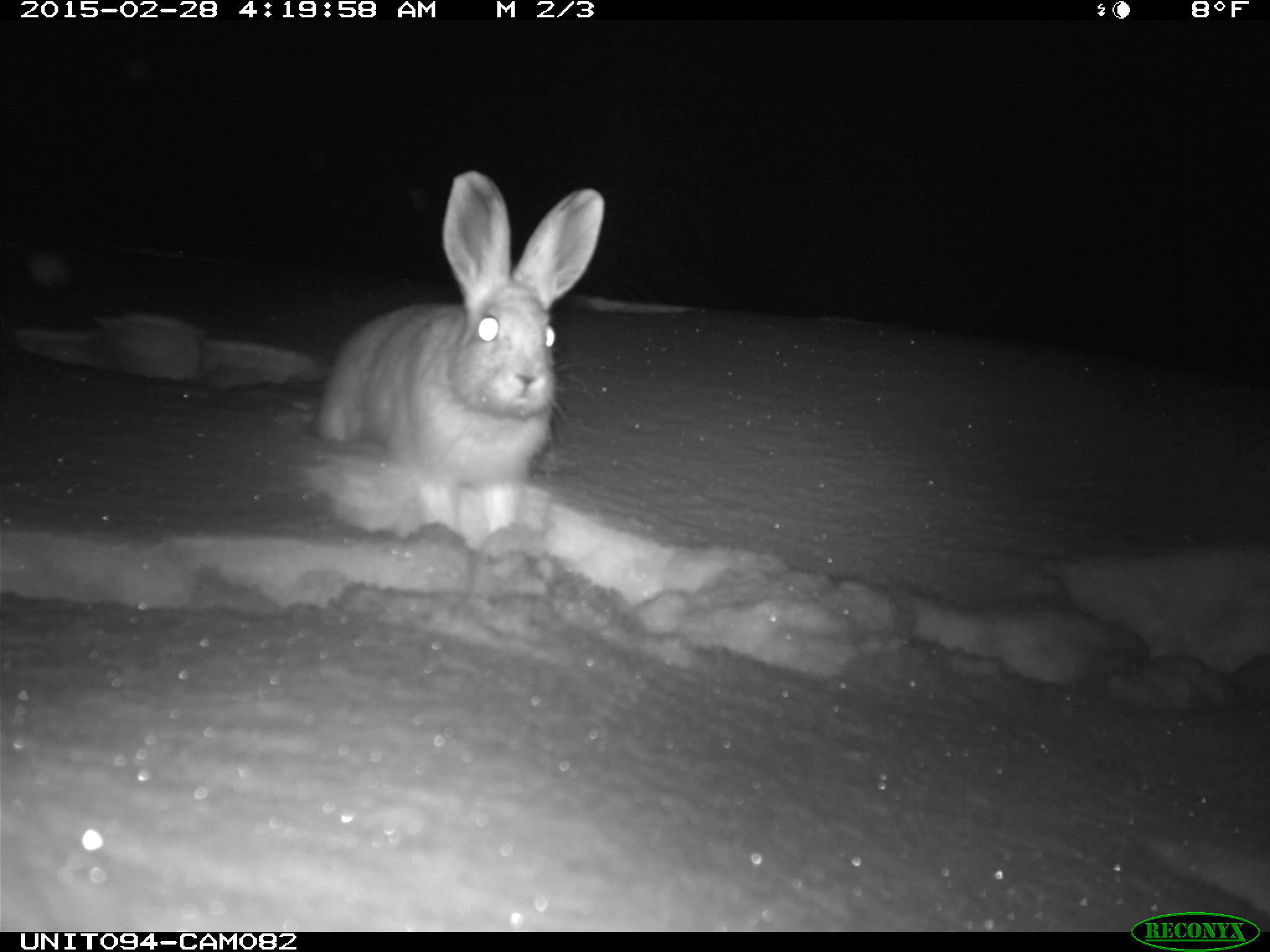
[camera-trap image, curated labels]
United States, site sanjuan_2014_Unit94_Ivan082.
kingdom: Animalia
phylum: Chordata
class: Mammalia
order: Lagomorpha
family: Leporidae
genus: Lepus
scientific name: Lepus americanus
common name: snowshoe hare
Lepus americanus (snowshoe hare).